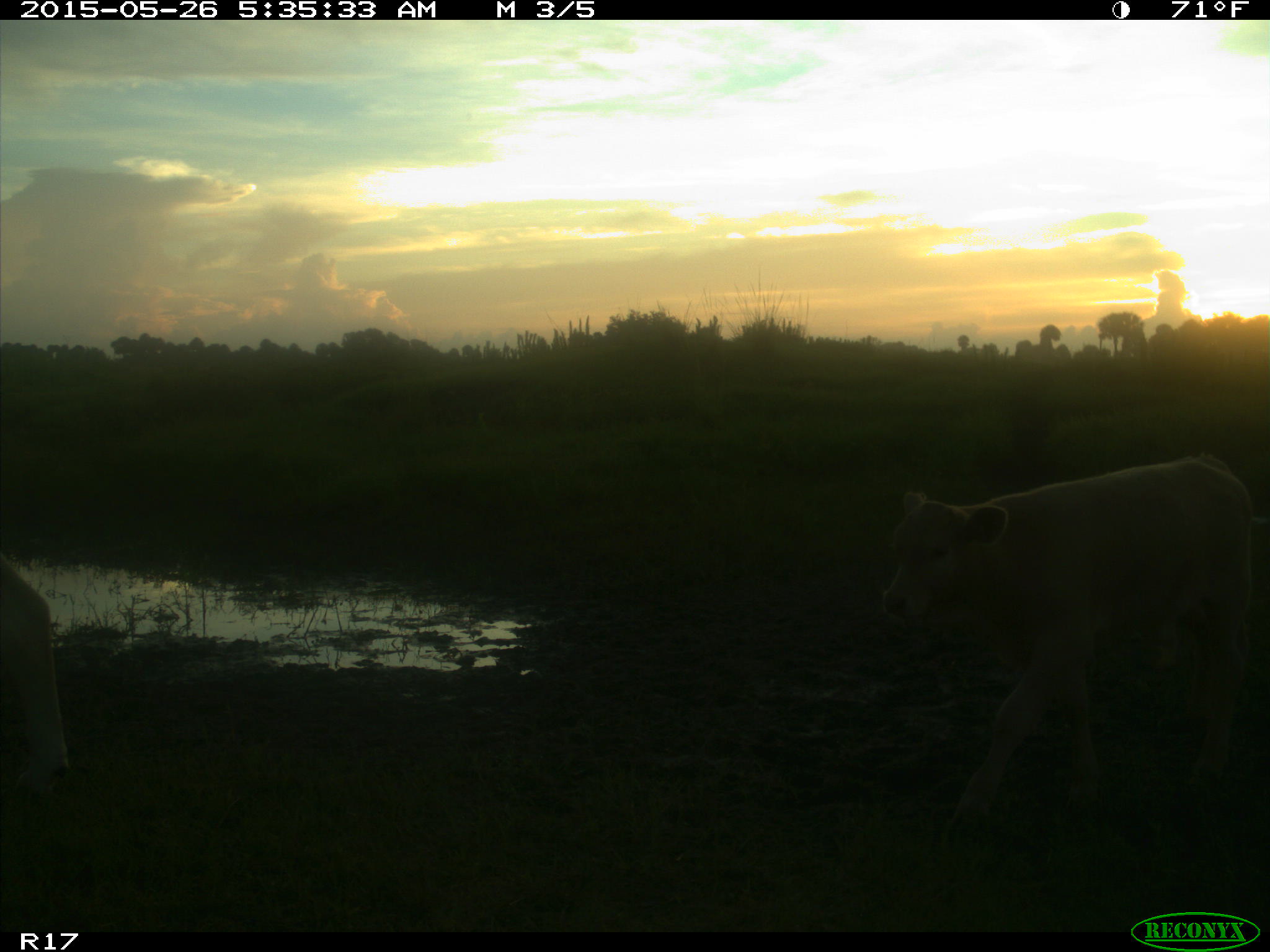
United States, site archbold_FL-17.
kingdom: Animalia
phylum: Chordata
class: Mammalia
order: Artiodactyla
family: Bovidae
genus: Bos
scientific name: Bos taurus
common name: domestic cow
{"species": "Bos taurus (domestic cow)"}